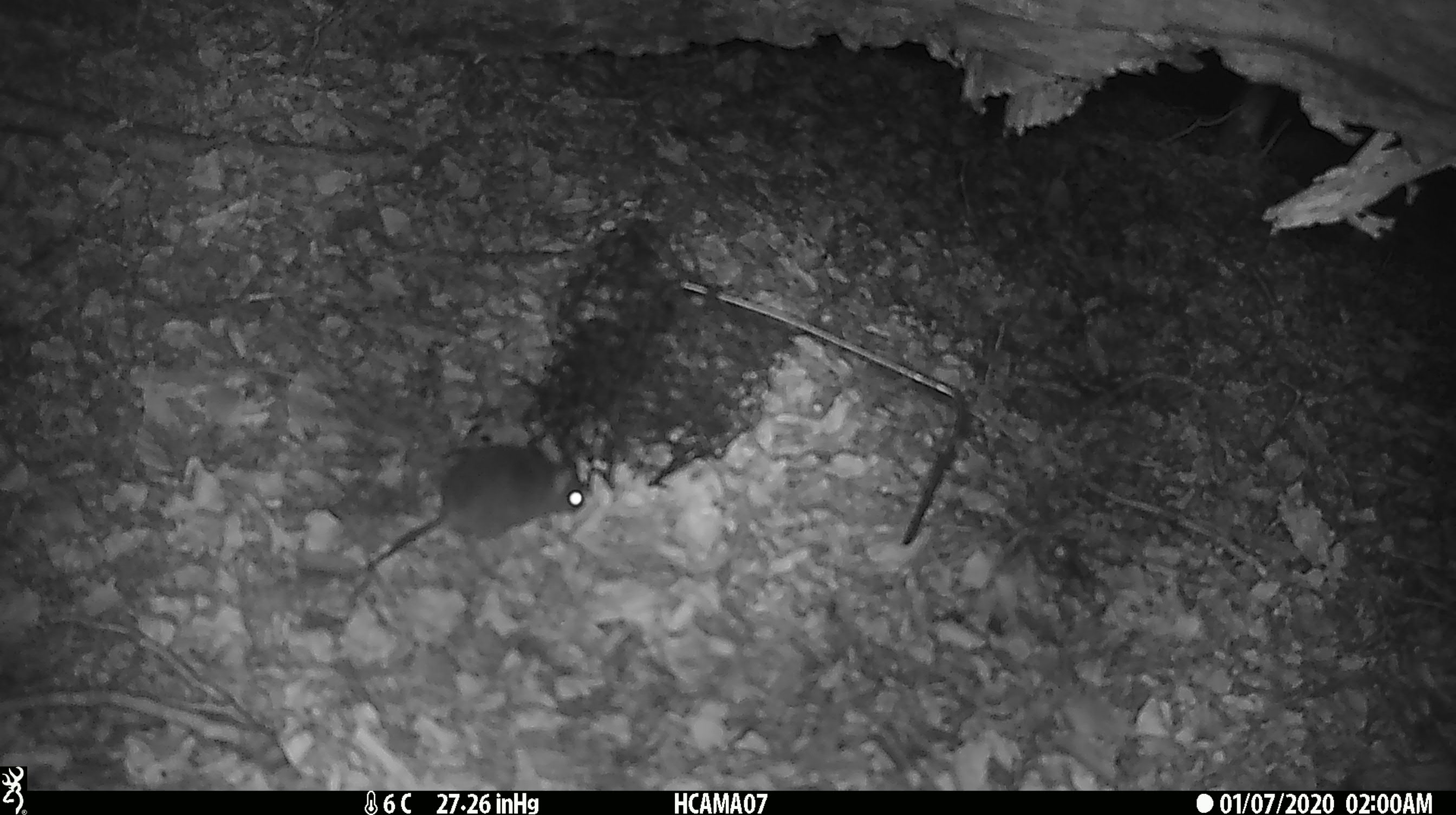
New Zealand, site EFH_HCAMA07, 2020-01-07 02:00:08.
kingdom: Animalia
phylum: Chordata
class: Mammalia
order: Rodentia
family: Muridae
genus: Mus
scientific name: Mus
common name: mouse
Mouse (Mus).